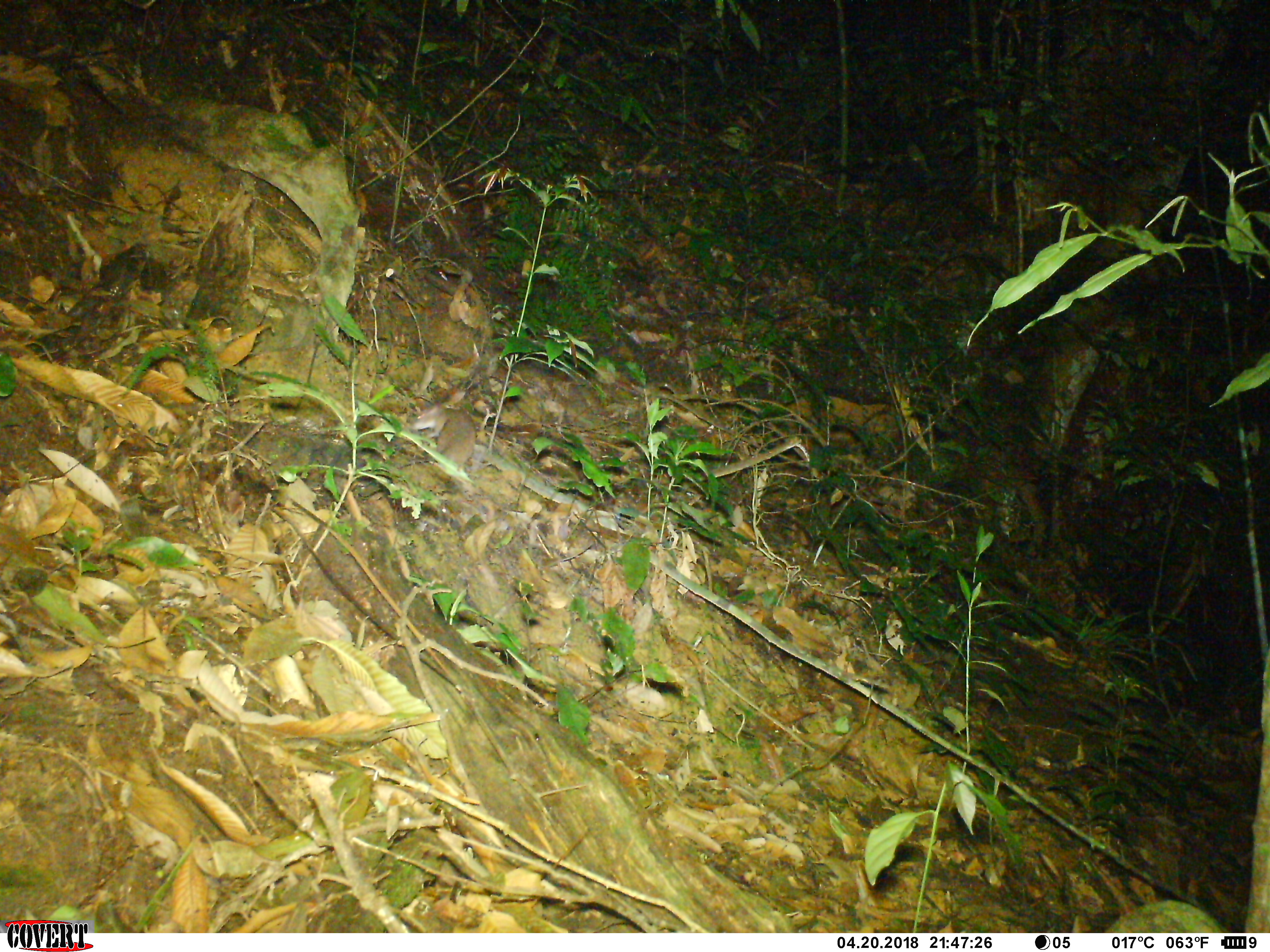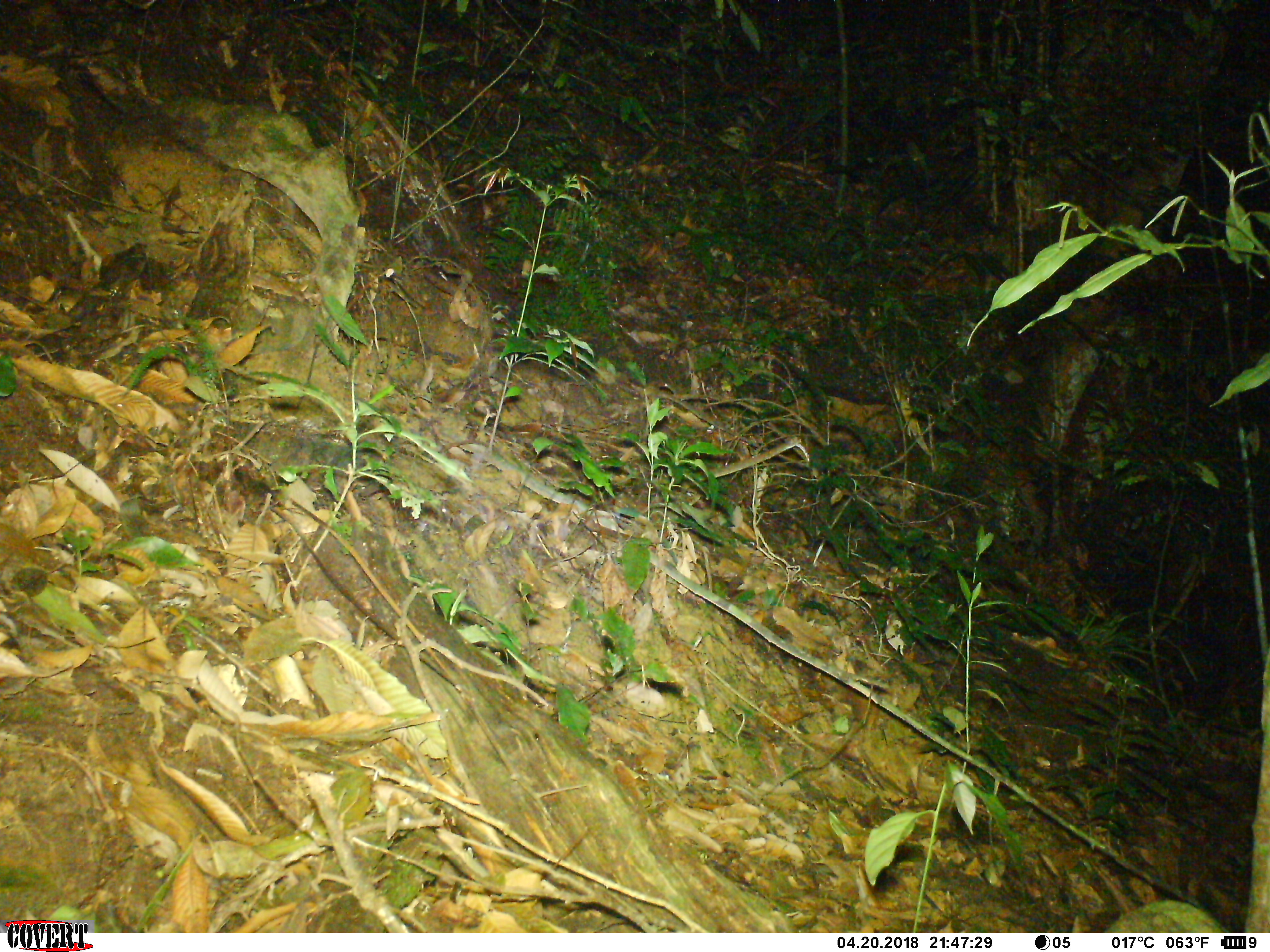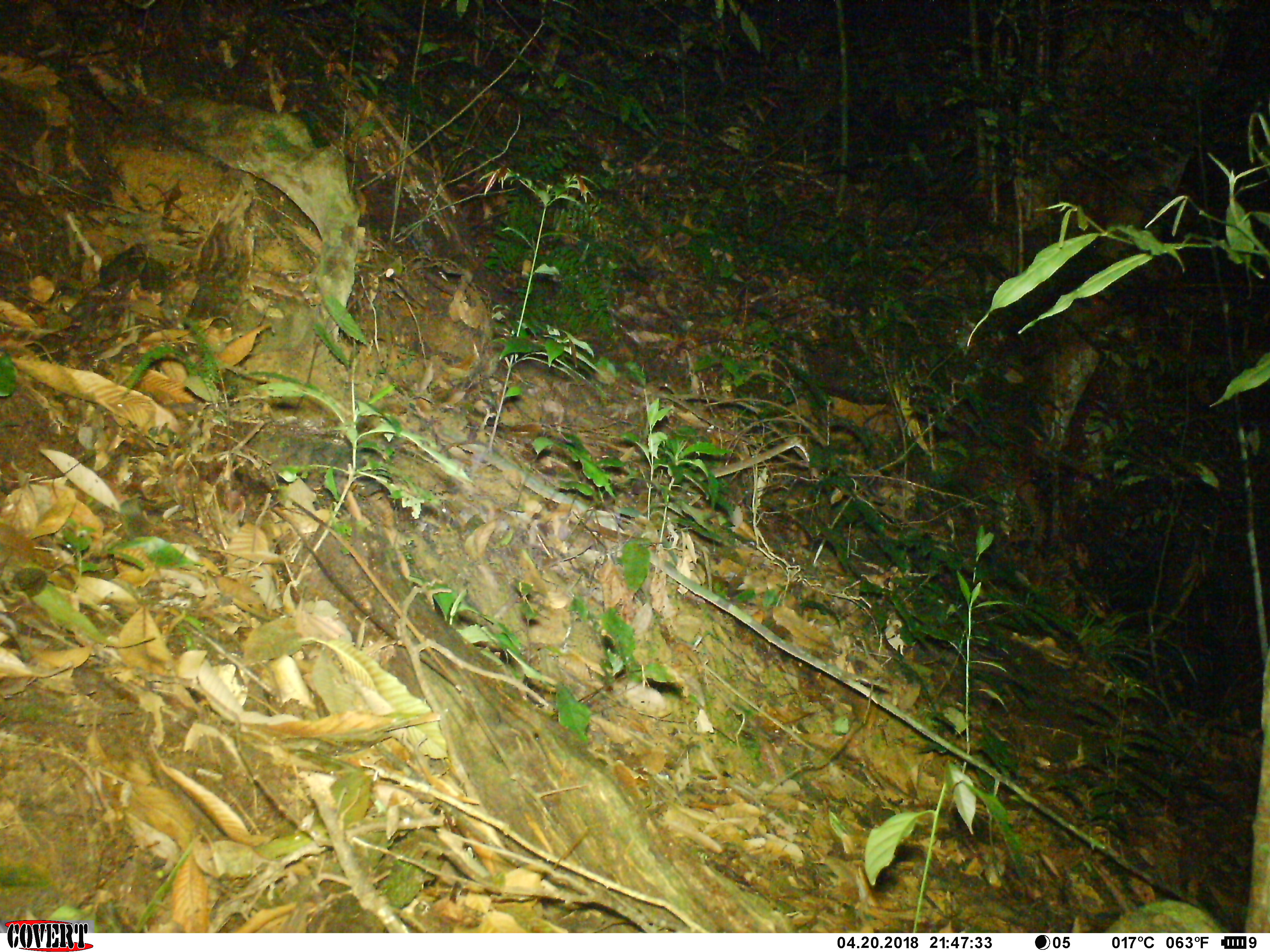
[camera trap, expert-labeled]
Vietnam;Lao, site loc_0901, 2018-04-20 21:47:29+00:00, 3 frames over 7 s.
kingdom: Animalia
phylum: Chordata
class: Mammalia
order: Rodentia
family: Muridae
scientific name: Muridae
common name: old-world mice and rats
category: unidentified murid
Unidentified murid (old-world mice and rats) (Muridae). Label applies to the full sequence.